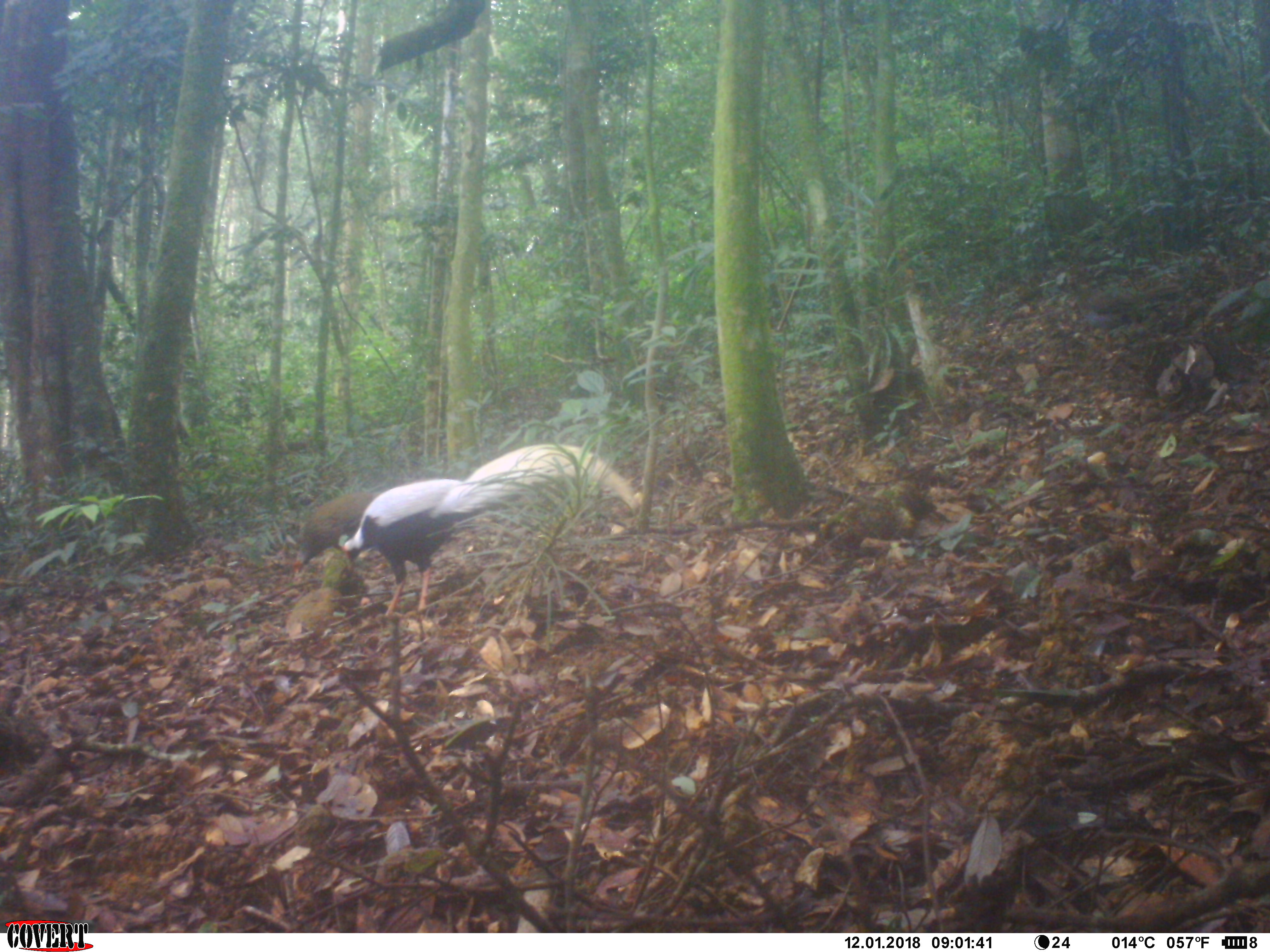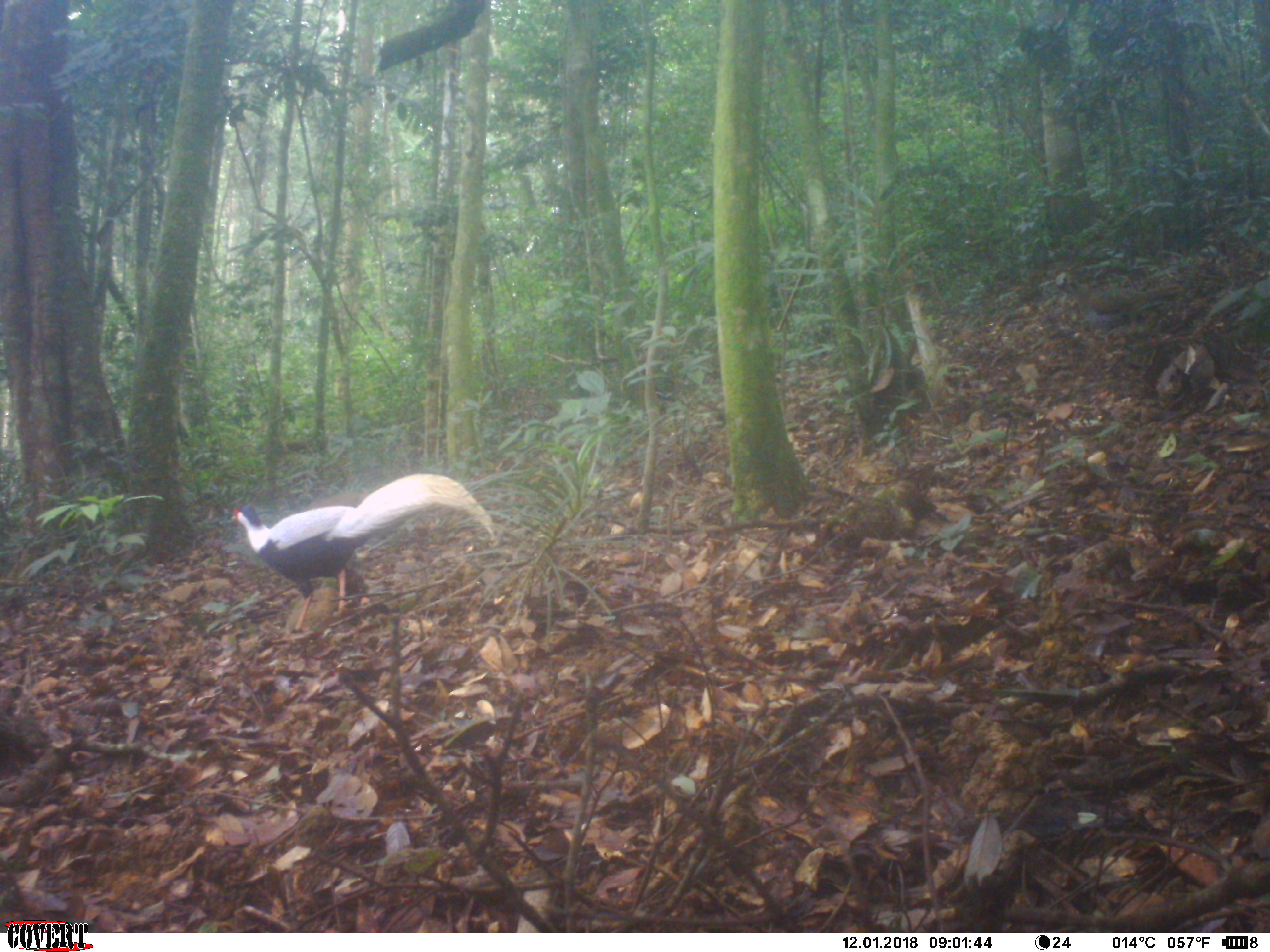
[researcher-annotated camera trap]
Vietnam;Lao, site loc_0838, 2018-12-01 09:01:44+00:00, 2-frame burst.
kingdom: Animalia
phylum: Chordata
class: Aves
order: Galliformes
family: Phasianidae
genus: Lophura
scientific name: Lophura nycthemera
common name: silver pheasant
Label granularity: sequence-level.